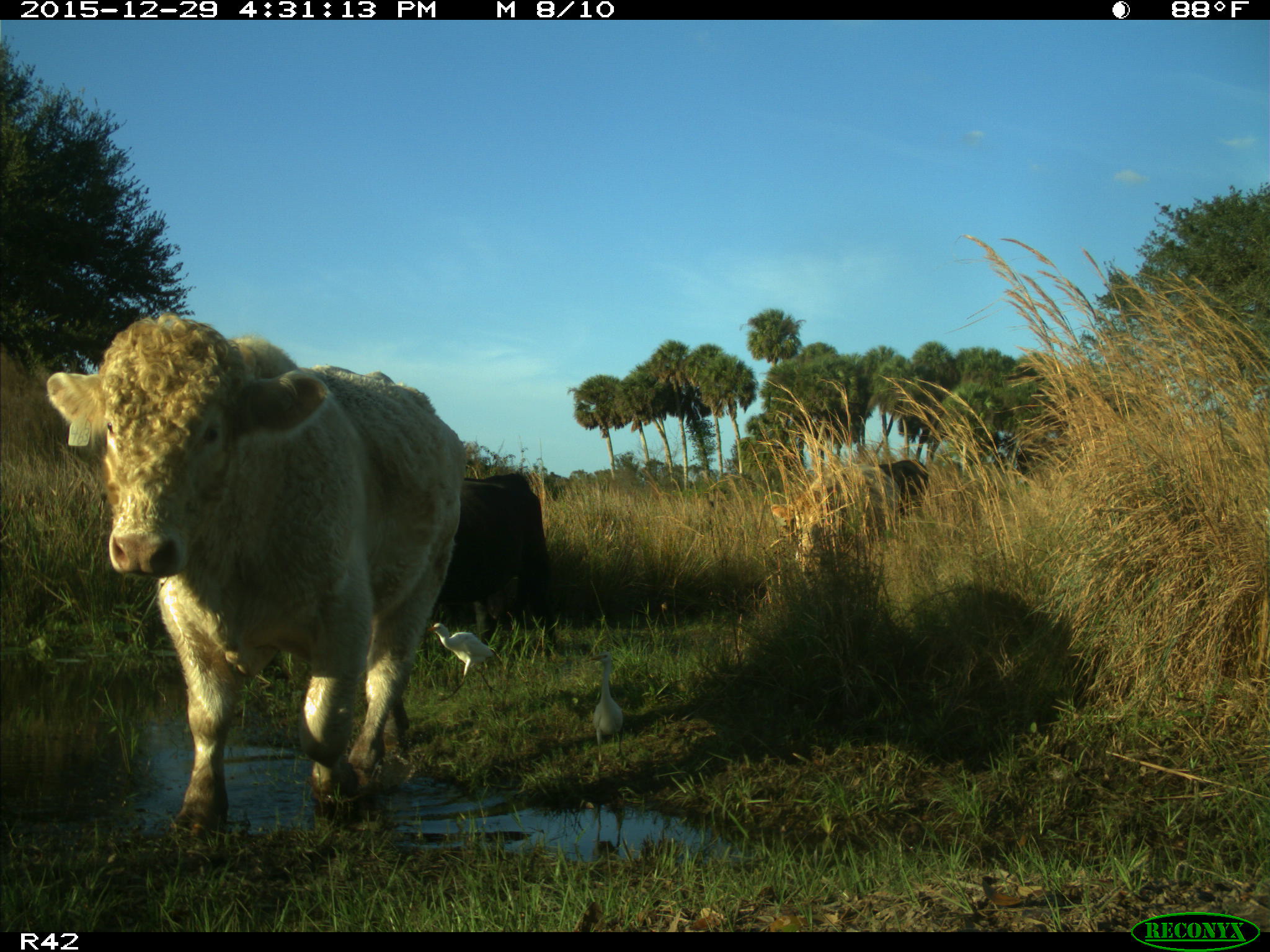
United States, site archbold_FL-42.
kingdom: Animalia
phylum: Chordata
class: Mammalia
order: Artiodactyla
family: Bovidae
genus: Bos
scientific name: Bos taurus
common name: domestic cow